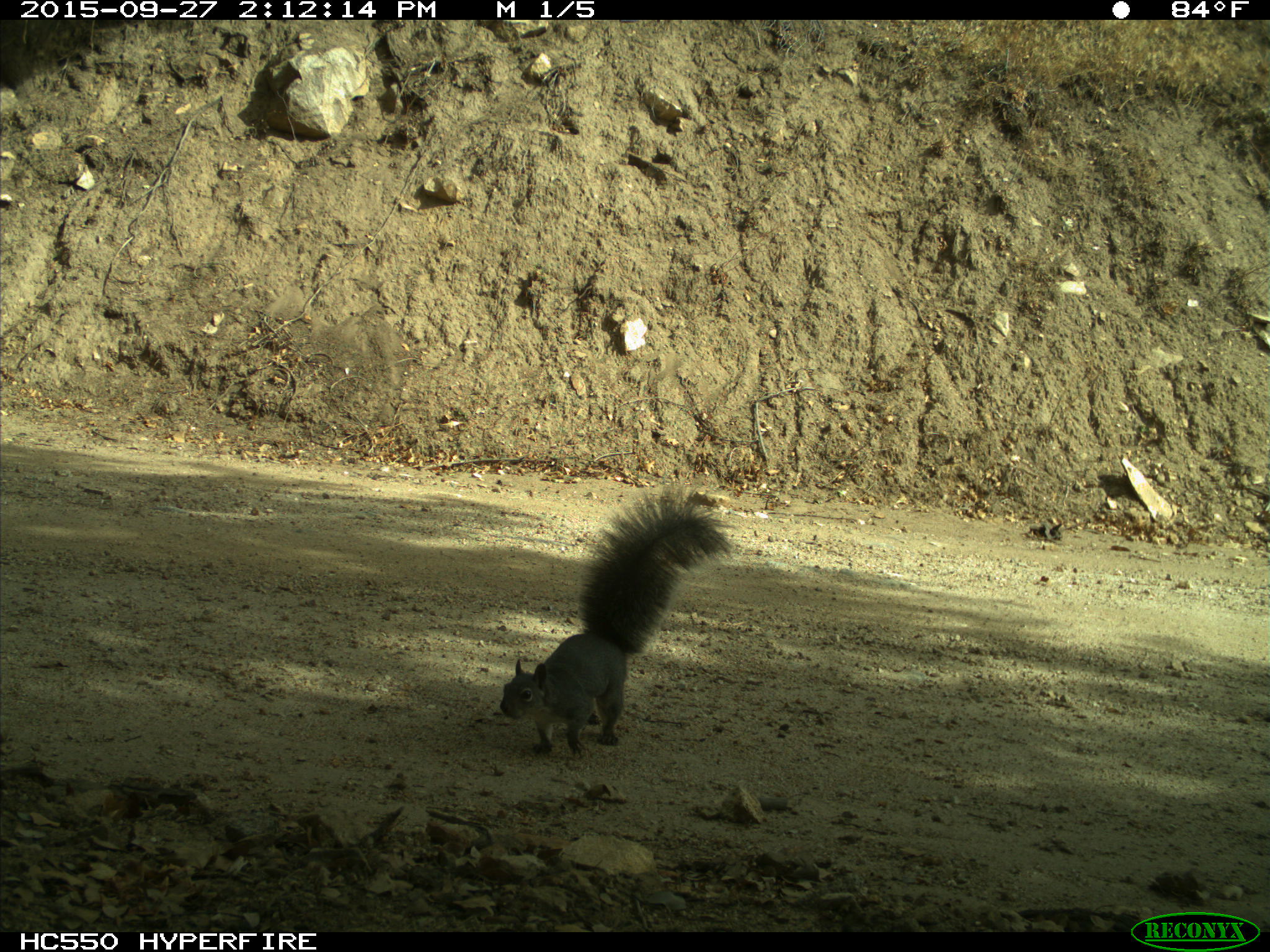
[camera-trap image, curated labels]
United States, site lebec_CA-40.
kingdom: Animalia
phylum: Chordata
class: Mammalia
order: Rodentia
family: Sciuridae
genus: Sciurus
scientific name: Sciurus carolinensis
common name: eastern gray squirrel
Sciurus carolinensis (eastern gray squirrel).